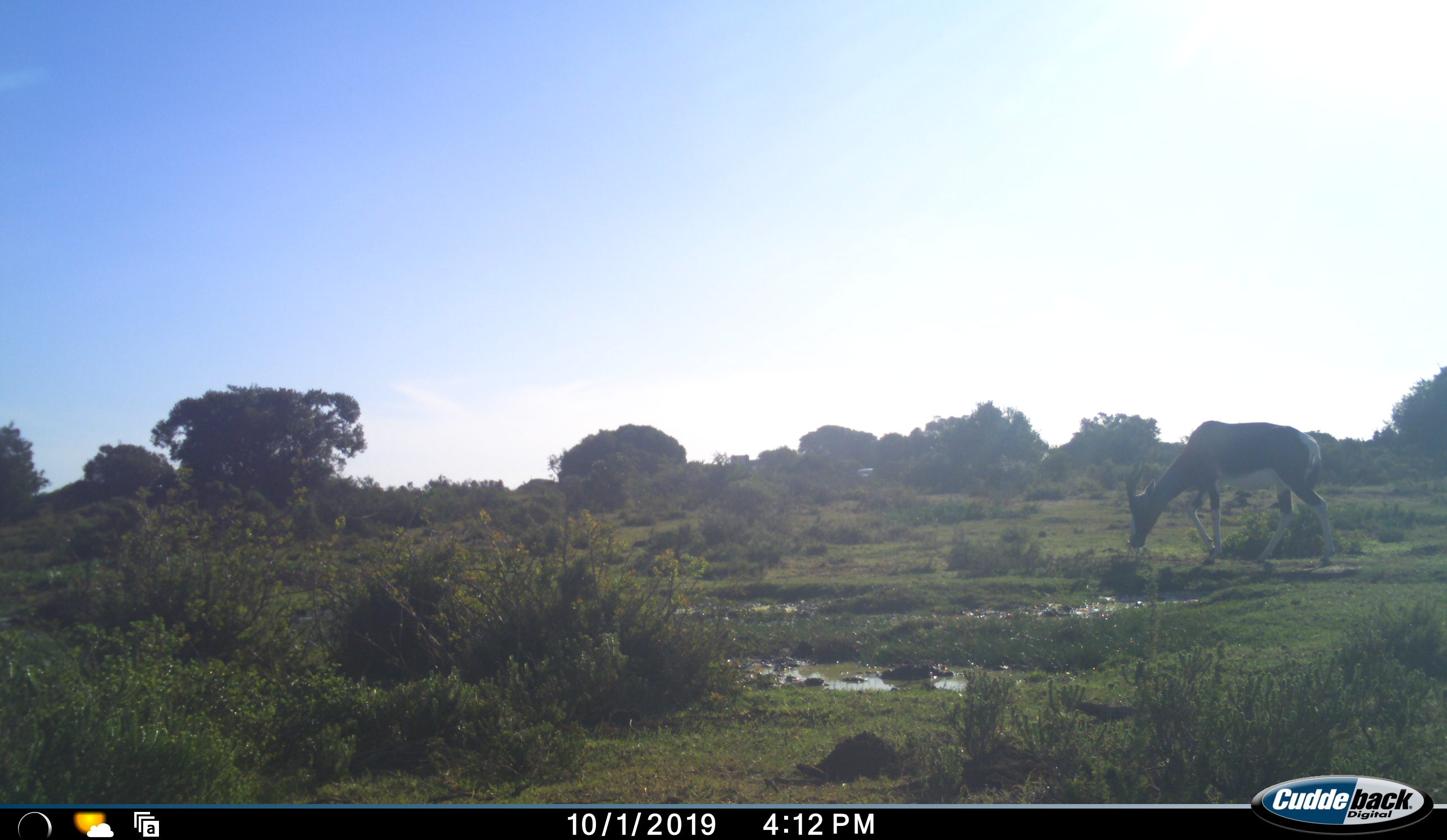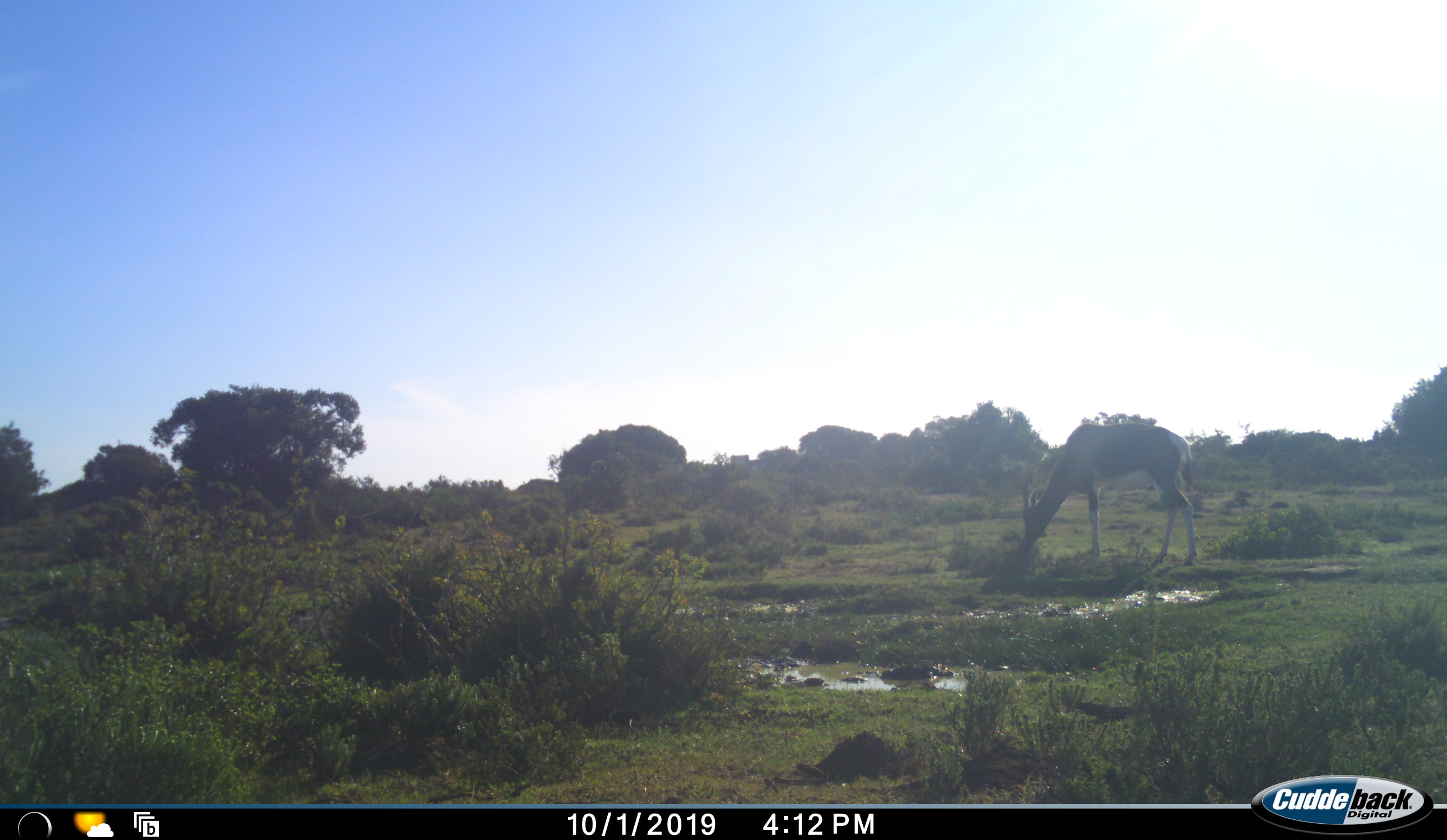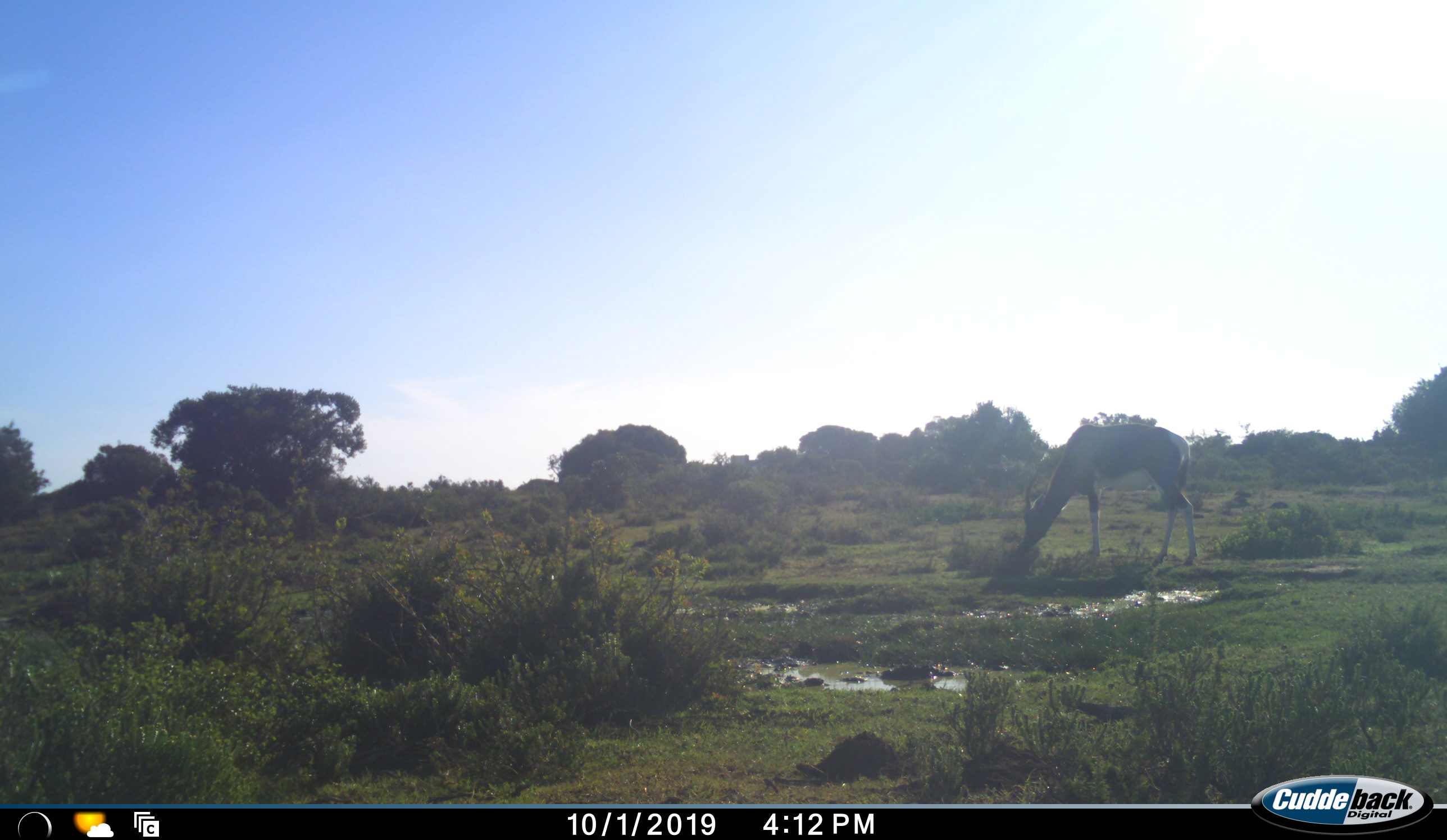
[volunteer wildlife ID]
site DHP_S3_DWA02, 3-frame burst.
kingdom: Animalia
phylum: Chordata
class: Mammalia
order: Artiodactyla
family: Bovidae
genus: Damaliscus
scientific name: Damaliscus pygargus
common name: bontebok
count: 1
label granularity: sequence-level